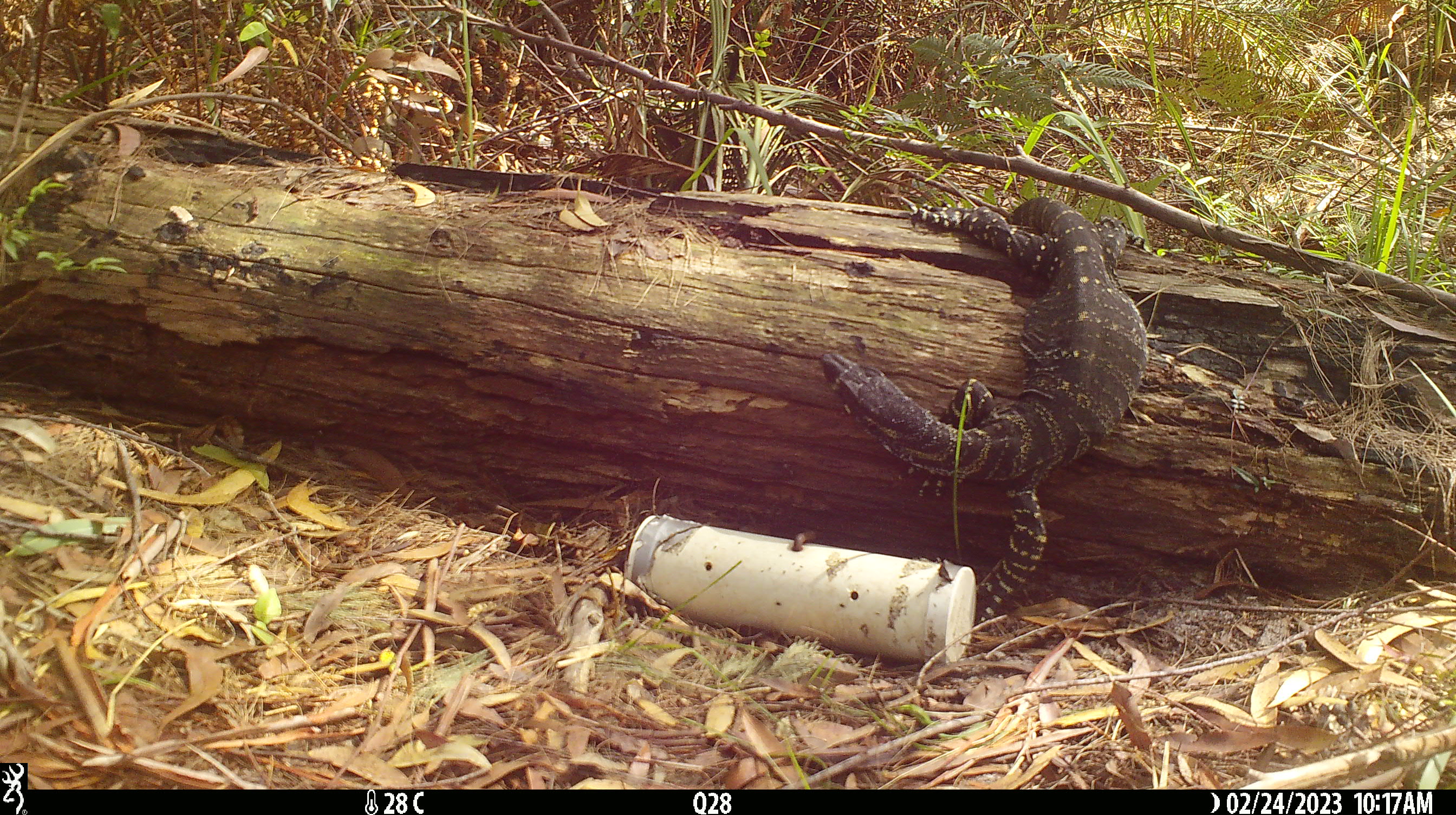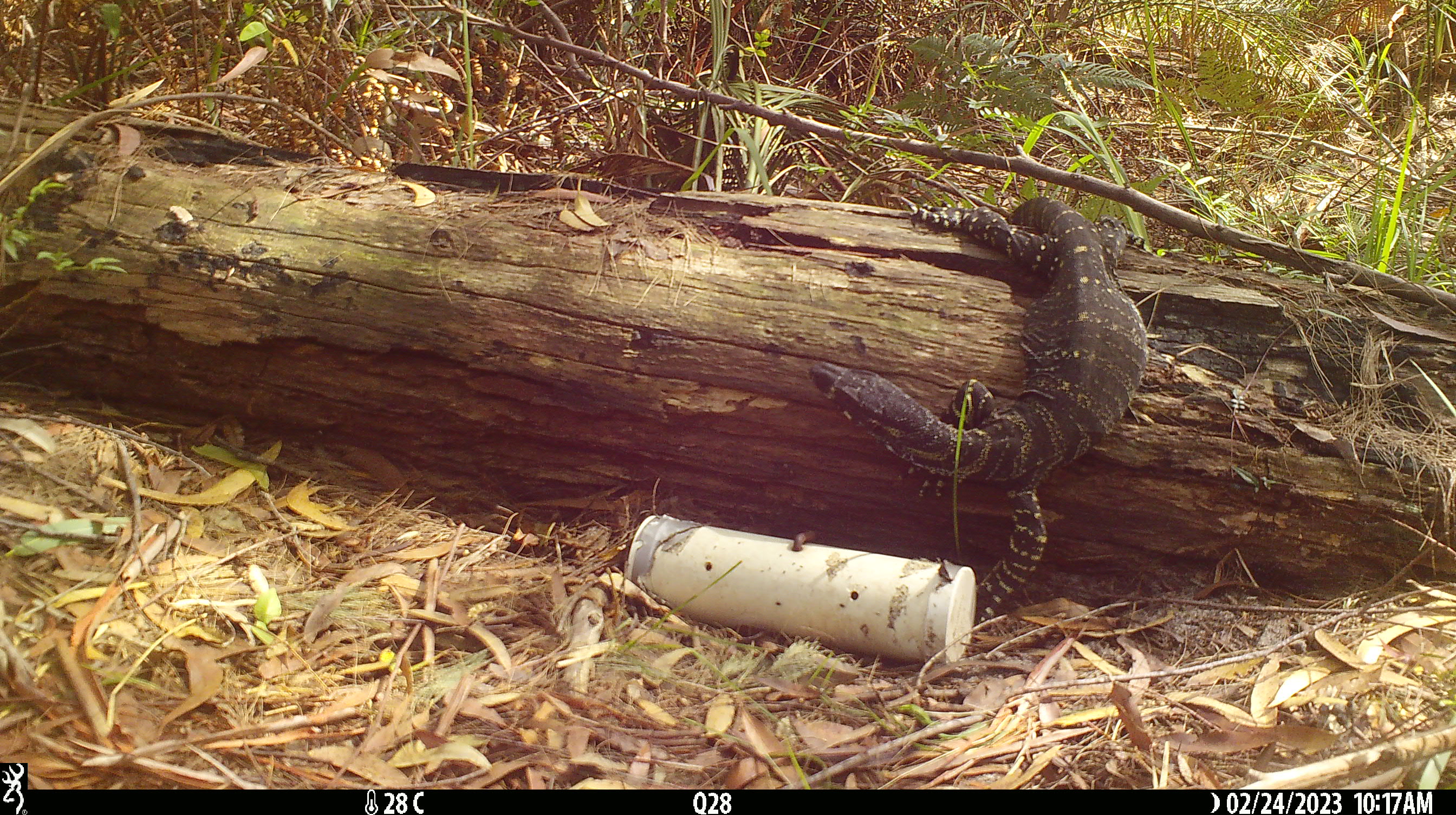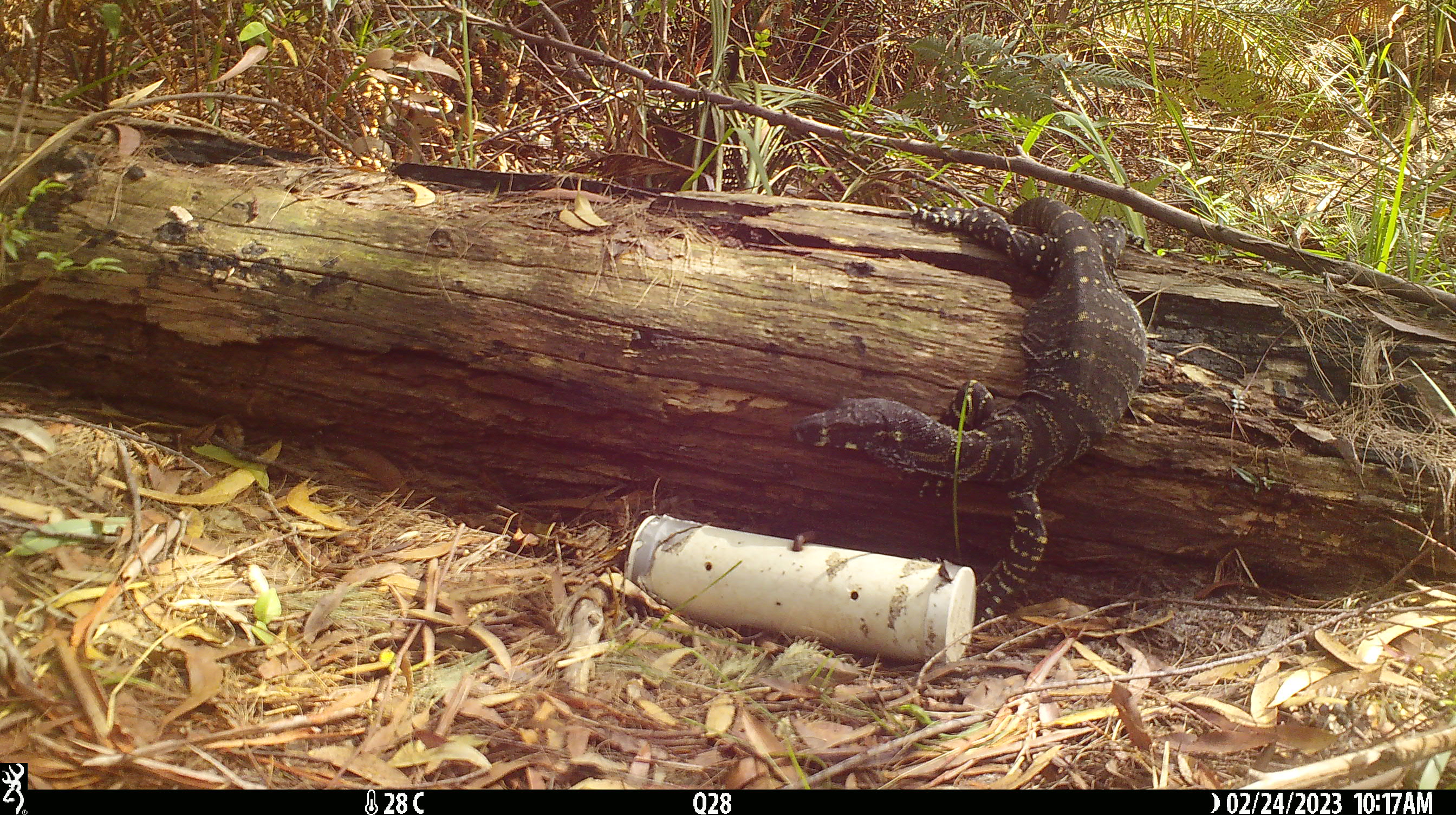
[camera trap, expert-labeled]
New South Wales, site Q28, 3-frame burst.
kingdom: Animalia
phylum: Chordata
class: Reptilia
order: Squamata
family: Varanidae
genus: Varanus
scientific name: Varanus varius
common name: lace monitor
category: goanna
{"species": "goanna (lace monitor) (Varanus varius)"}